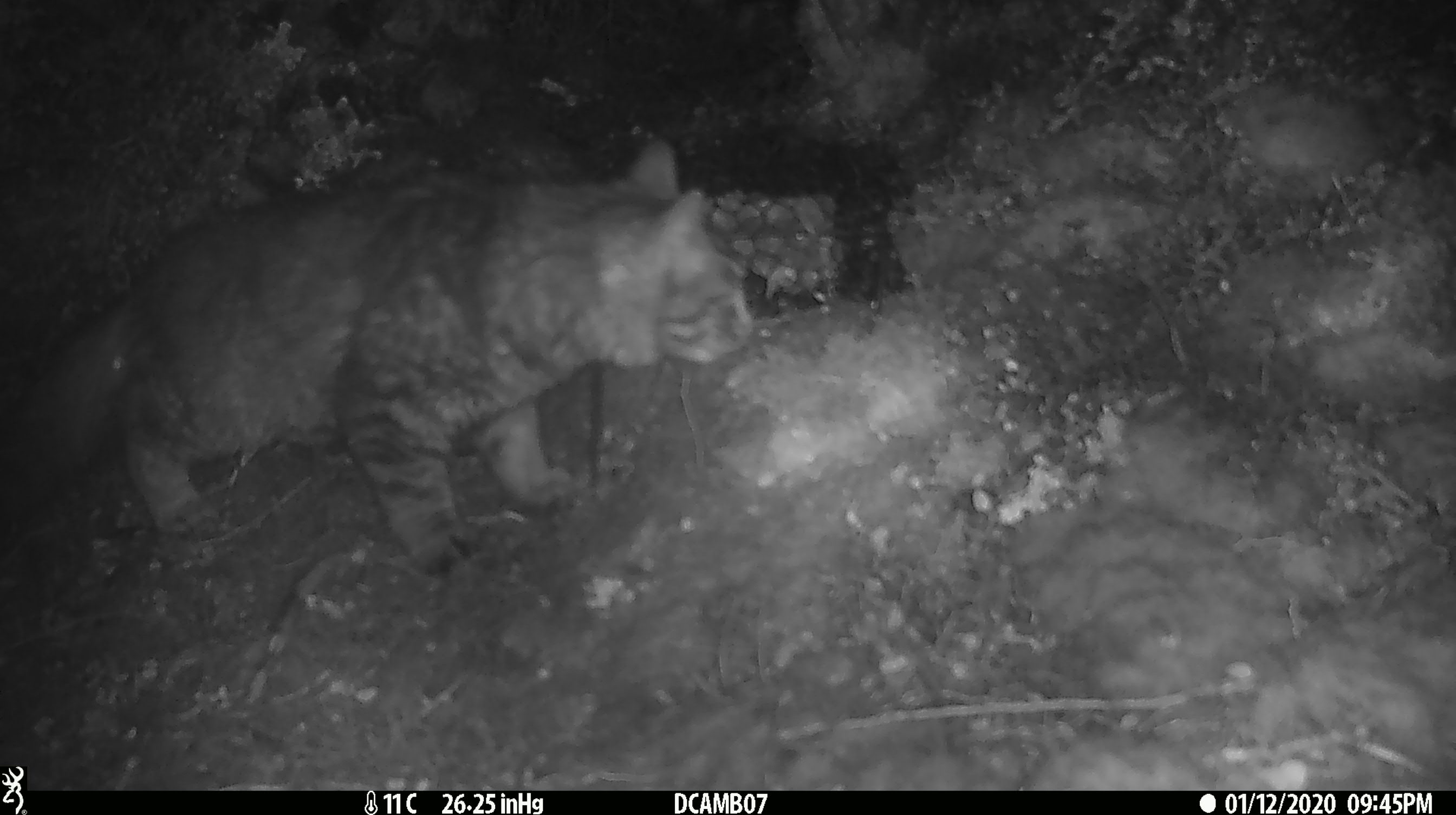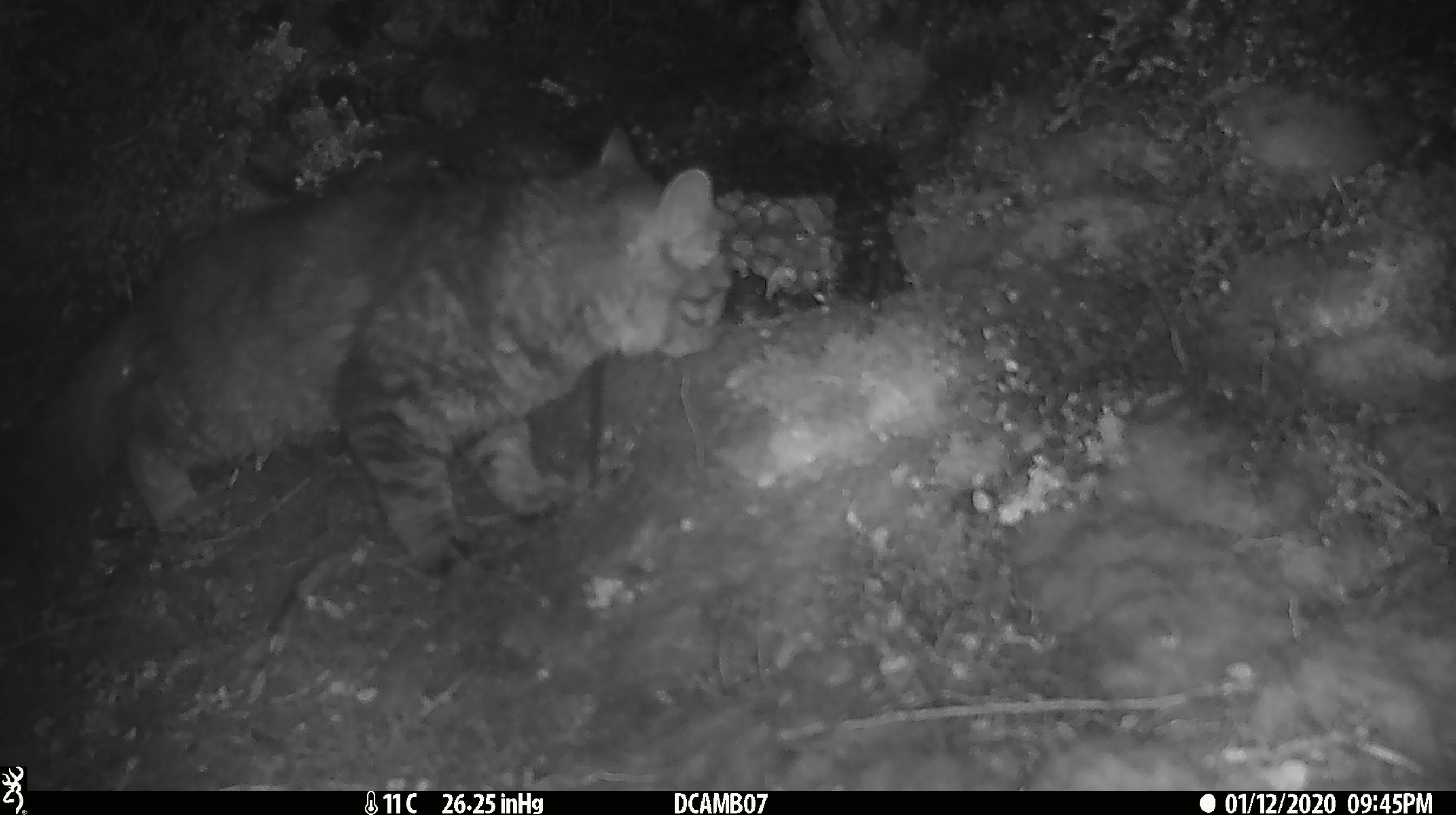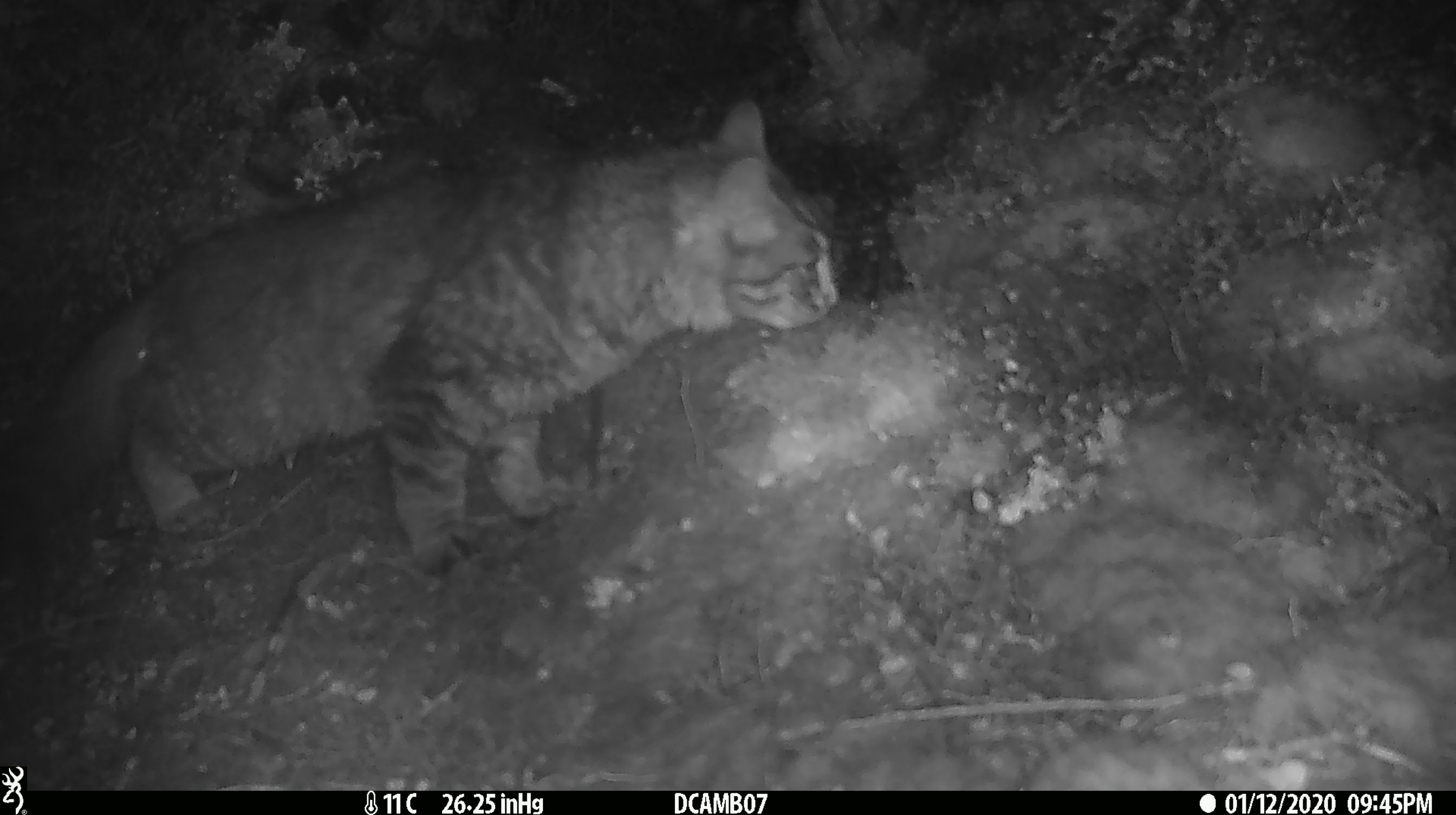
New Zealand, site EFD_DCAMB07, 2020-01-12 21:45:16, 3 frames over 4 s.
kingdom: Animalia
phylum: Chordata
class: Mammalia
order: Carnivora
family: Felidae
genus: Felis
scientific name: Felis catus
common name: domestic cat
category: cat